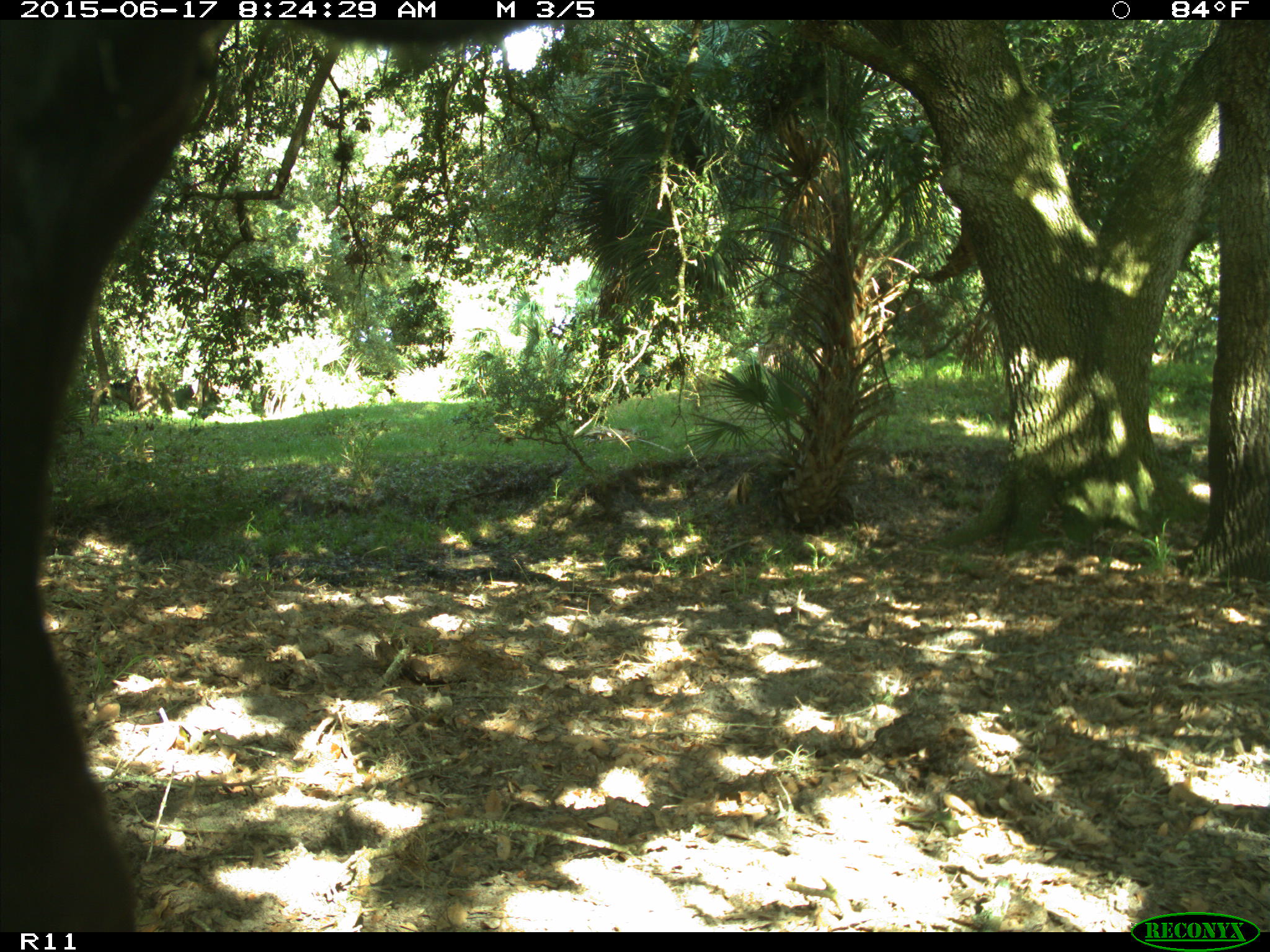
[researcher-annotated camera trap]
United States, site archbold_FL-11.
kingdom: Animalia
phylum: Chordata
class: Mammalia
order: Artiodactyla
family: Bovidae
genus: Bos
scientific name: Bos taurus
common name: domestic cow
Bos taurus (domestic cow).